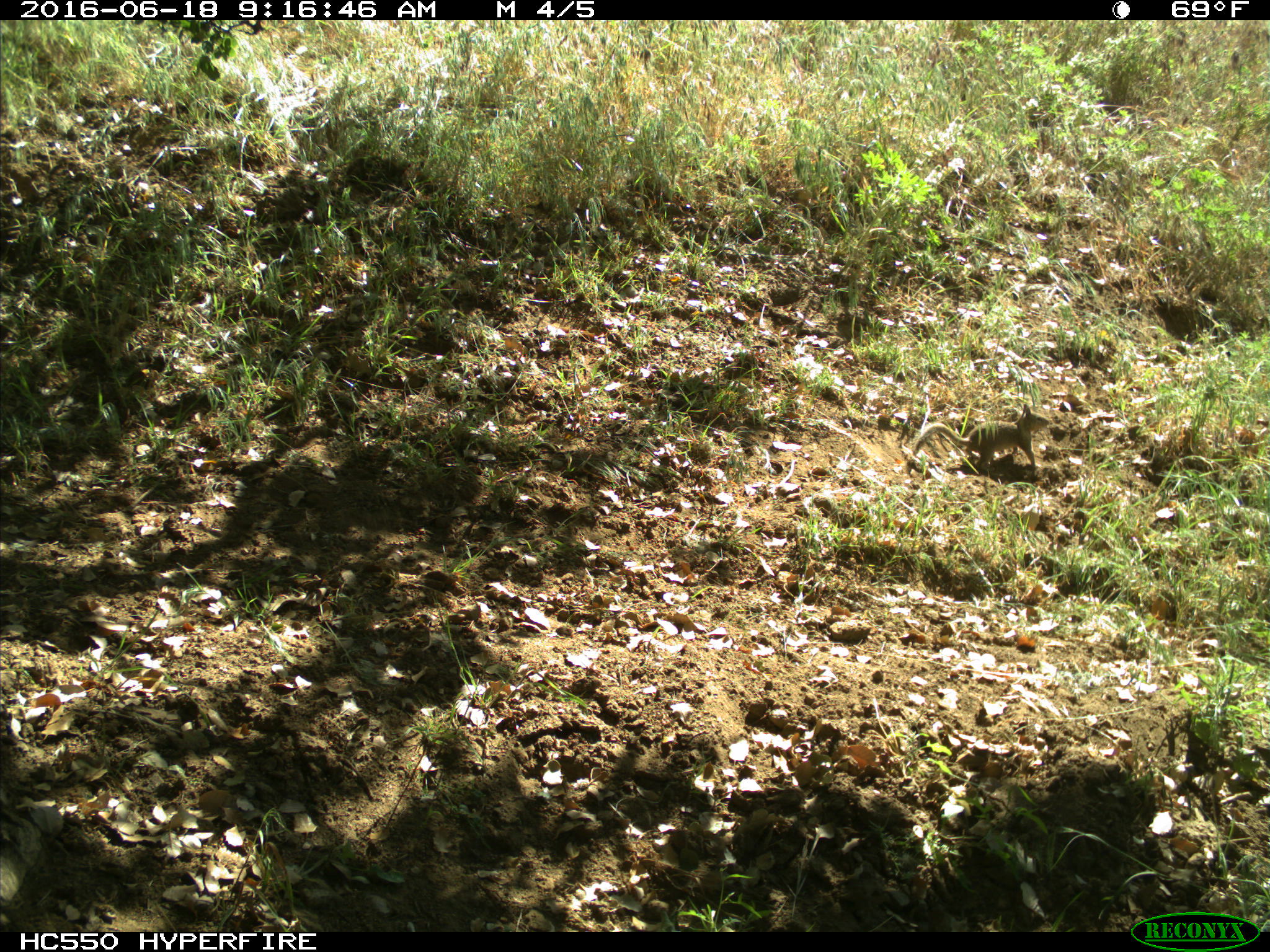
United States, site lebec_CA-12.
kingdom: Animalia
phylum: Chordata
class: Mammalia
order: Rodentia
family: Sciuridae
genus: Otospermophilus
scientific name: Otospermophilus beecheyi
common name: california ground squirrel